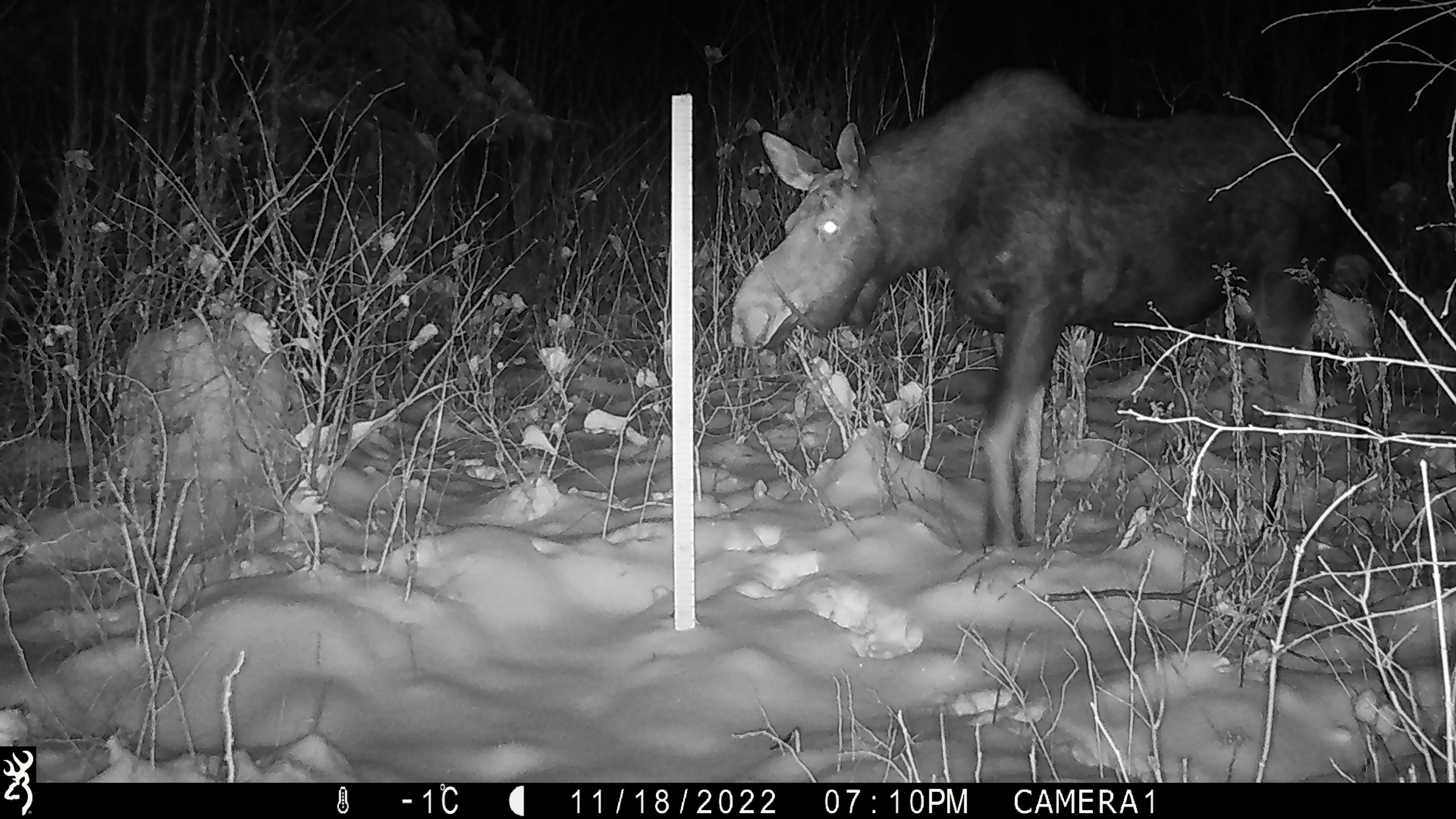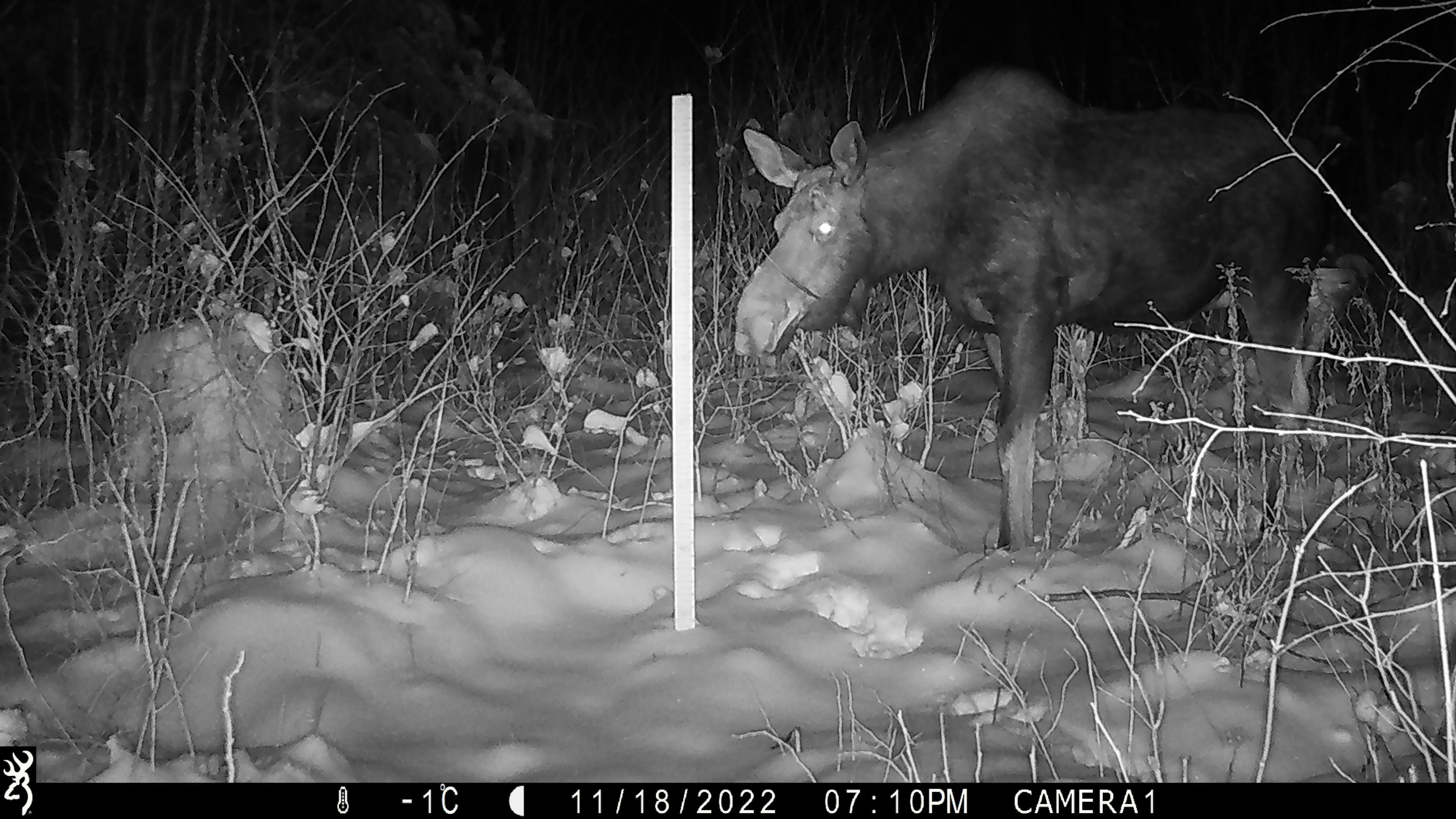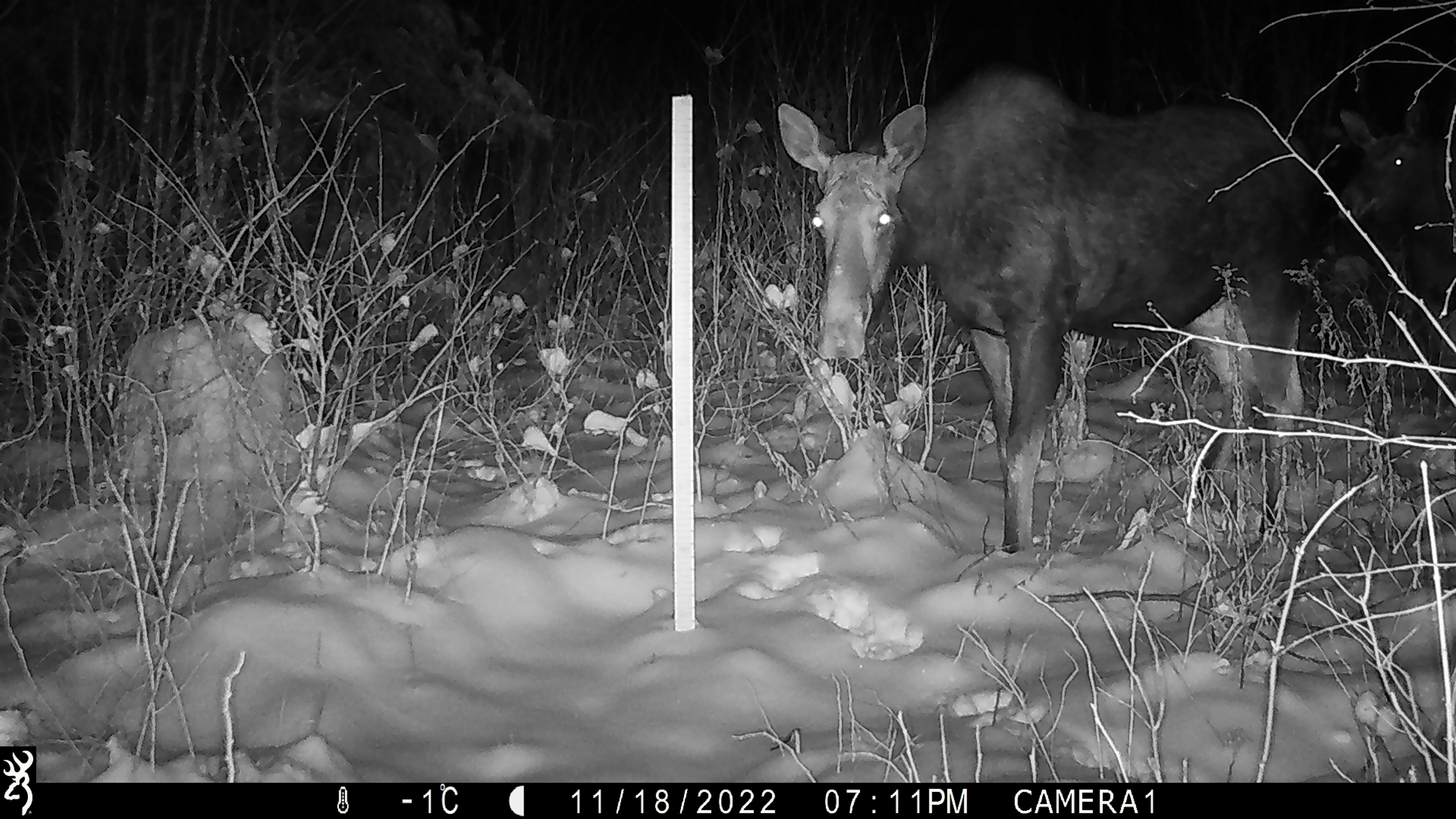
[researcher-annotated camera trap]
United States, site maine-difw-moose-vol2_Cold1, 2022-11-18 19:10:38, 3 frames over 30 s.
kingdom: Animalia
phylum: Chordata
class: Mammalia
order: Artiodactyla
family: Cervidae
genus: Alces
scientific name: Alces alces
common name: moose